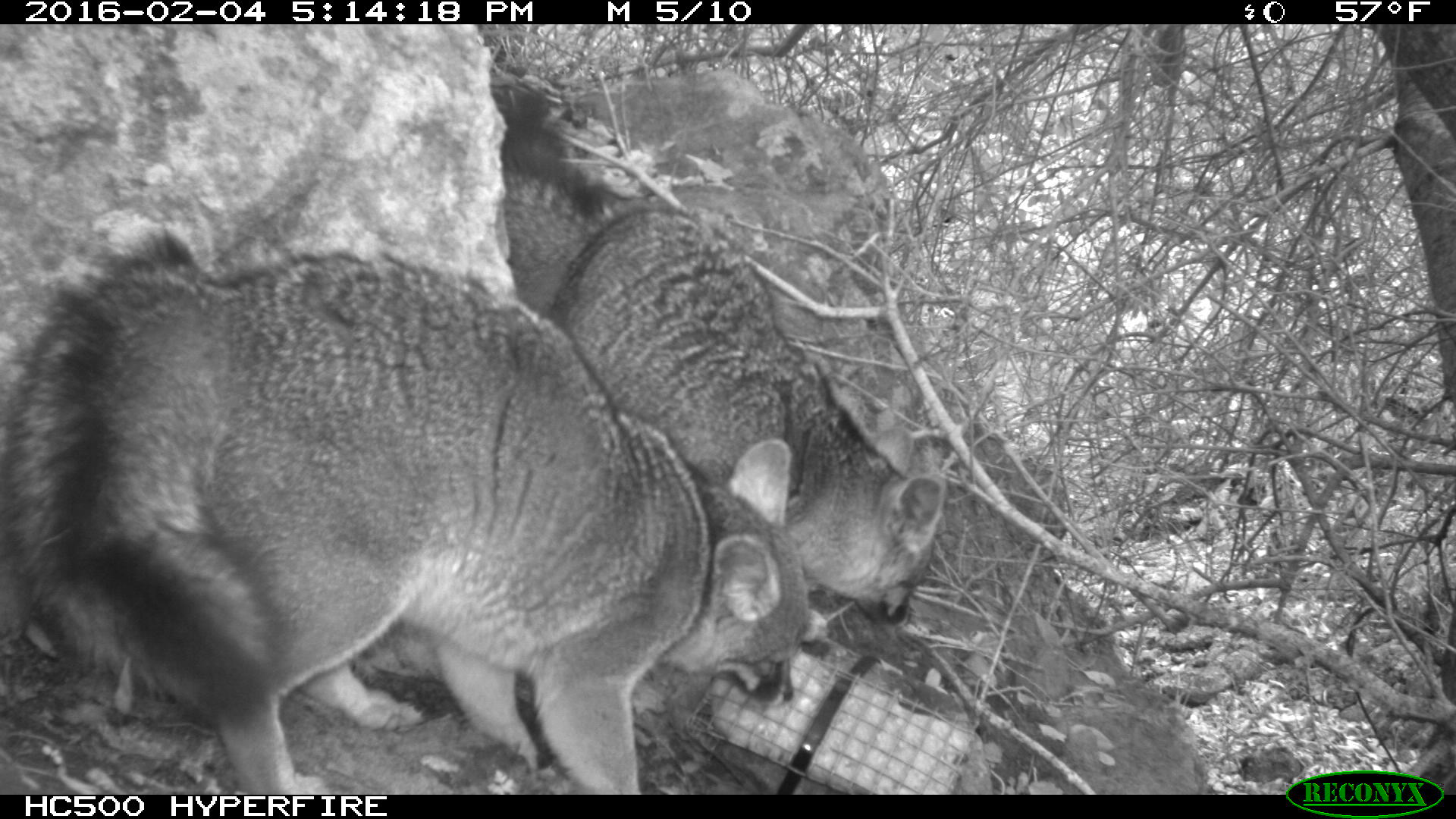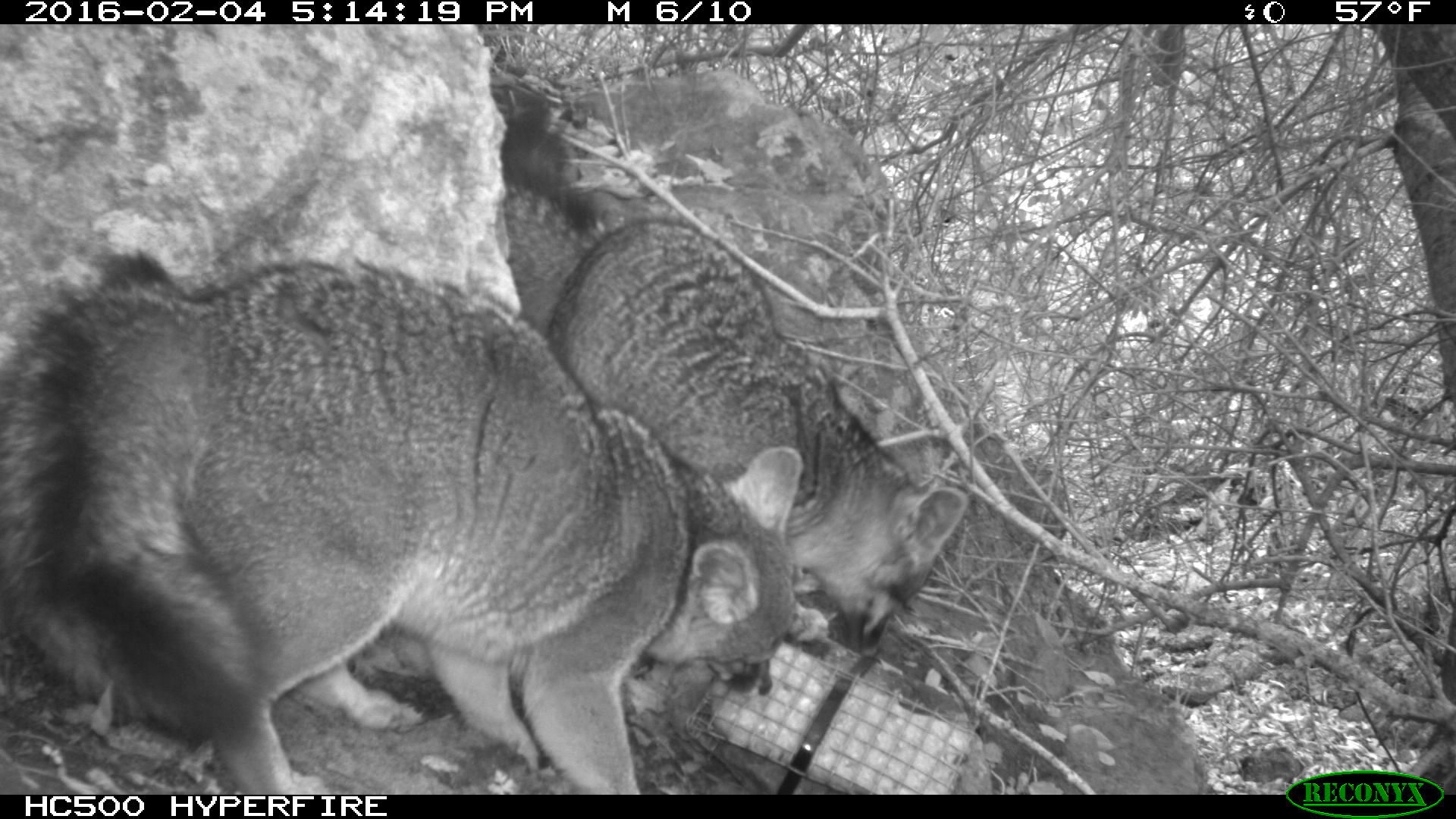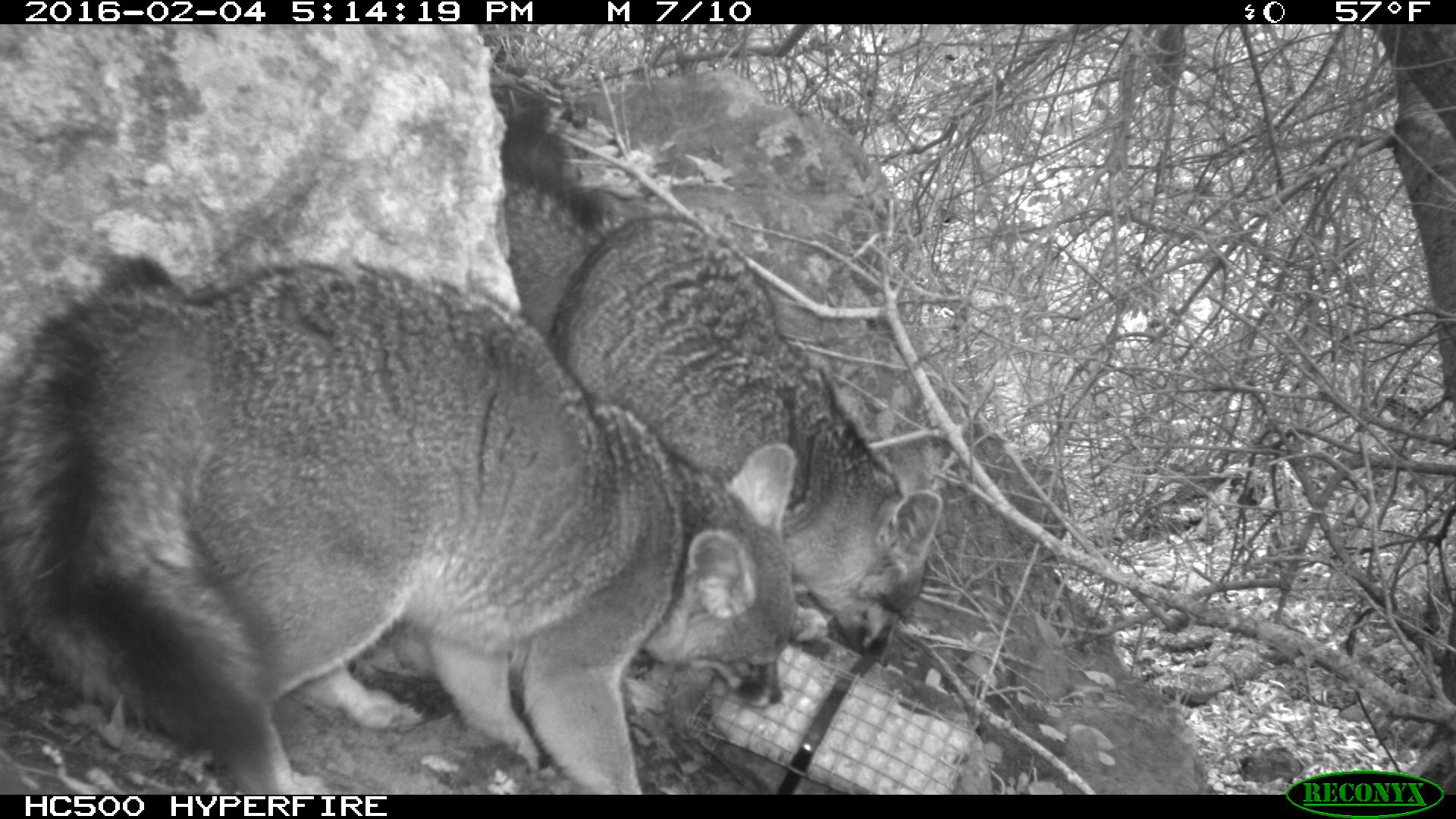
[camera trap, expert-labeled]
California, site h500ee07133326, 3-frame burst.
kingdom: Animalia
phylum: Chordata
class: Mammalia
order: Carnivora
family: Canidae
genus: Urocyon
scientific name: Urocyon littoralis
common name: island fox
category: fox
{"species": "fox (island fox) (Urocyon littoralis)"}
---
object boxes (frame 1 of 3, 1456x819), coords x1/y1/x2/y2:
fox: 0/228/808/795; 493/84/946/627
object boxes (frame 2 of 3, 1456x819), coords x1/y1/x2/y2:
fox: 0/248/805/794; 499/103/969/658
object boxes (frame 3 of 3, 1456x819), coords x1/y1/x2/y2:
fox: 0/251/799/792; 542/214/941/660